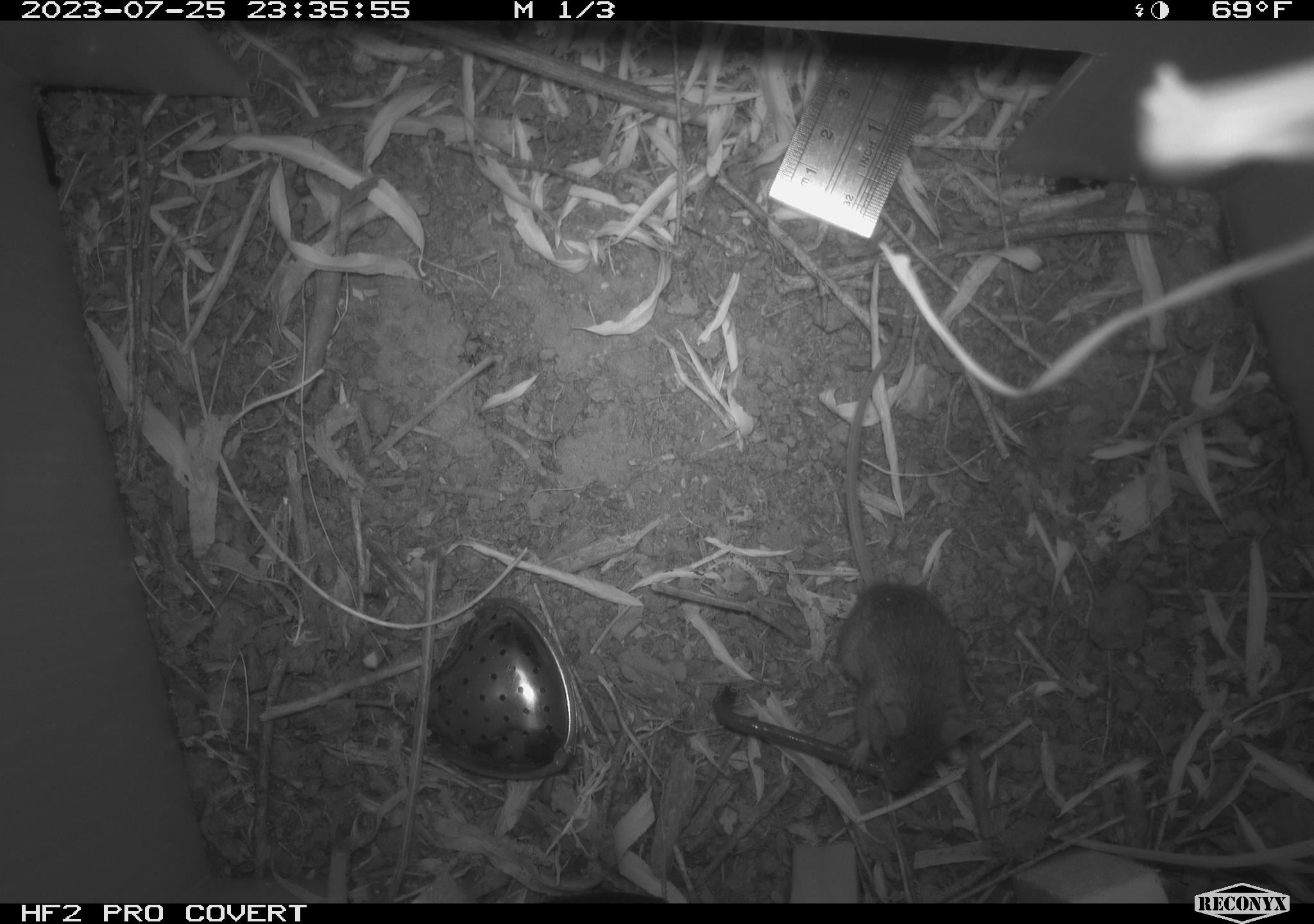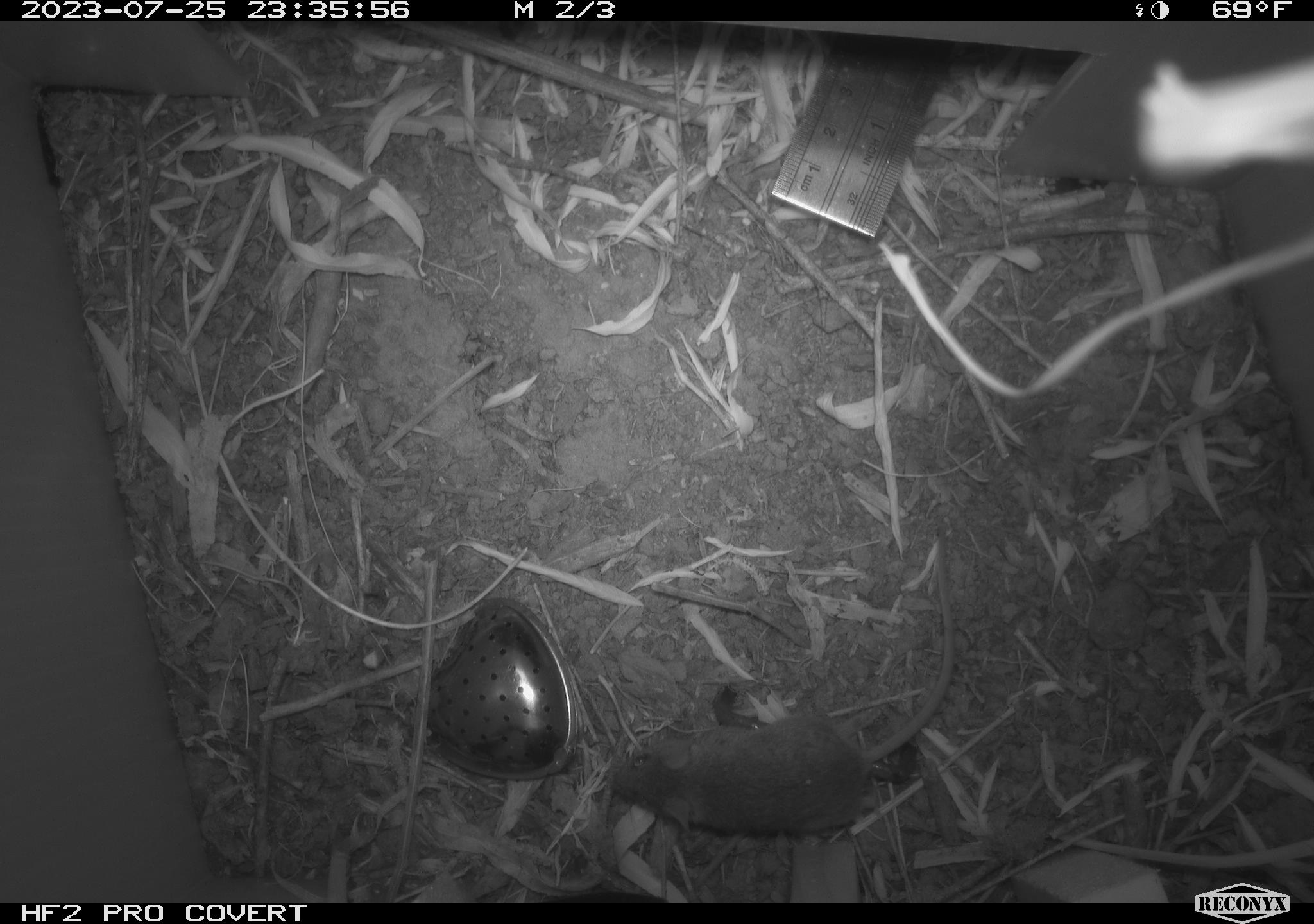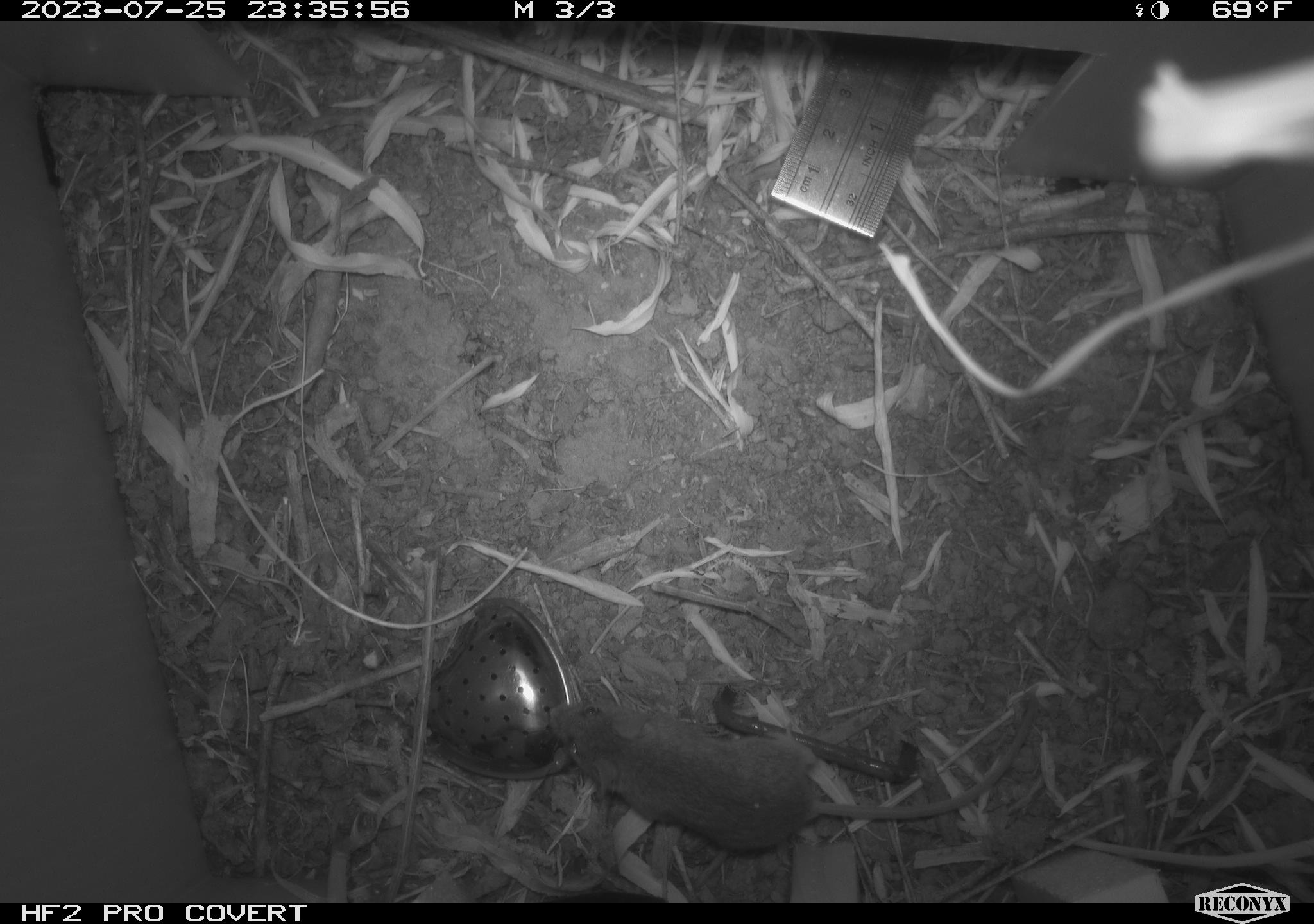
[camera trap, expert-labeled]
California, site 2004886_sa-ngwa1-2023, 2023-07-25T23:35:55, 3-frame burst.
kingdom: Animalia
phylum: Chordata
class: Mammalia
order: Rodentia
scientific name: Rodentia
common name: mouse species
Mouse species (Rodentia).